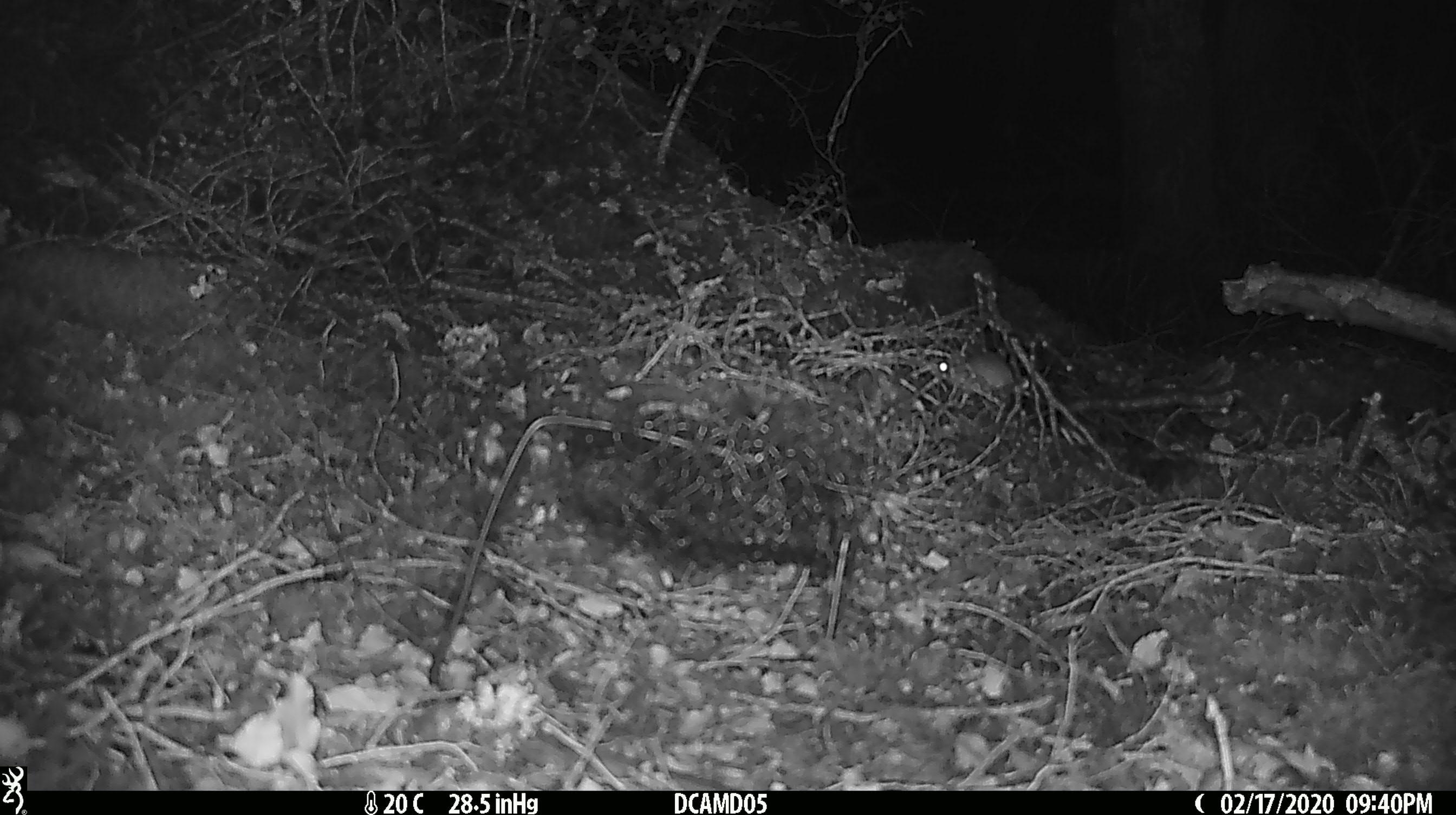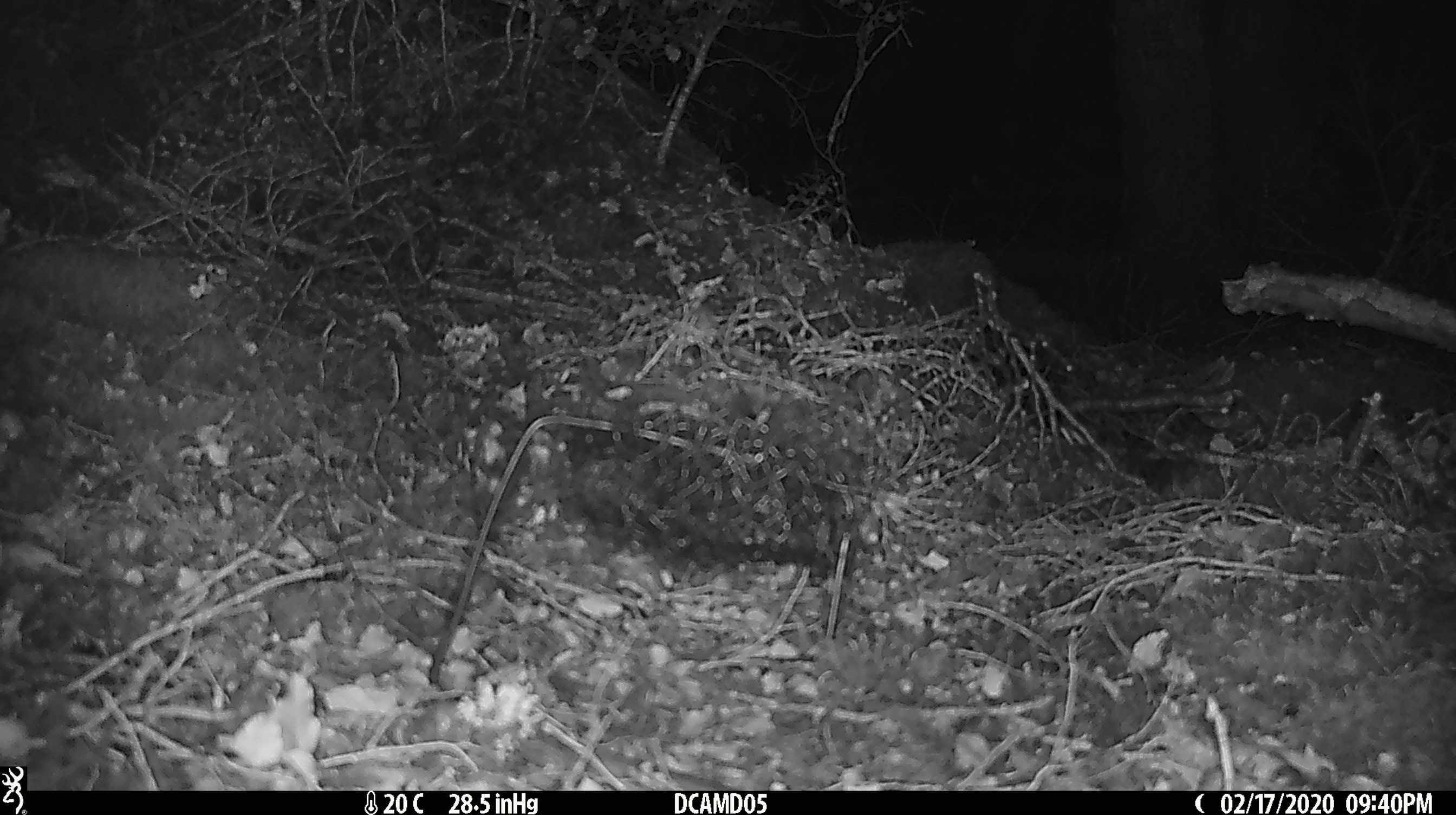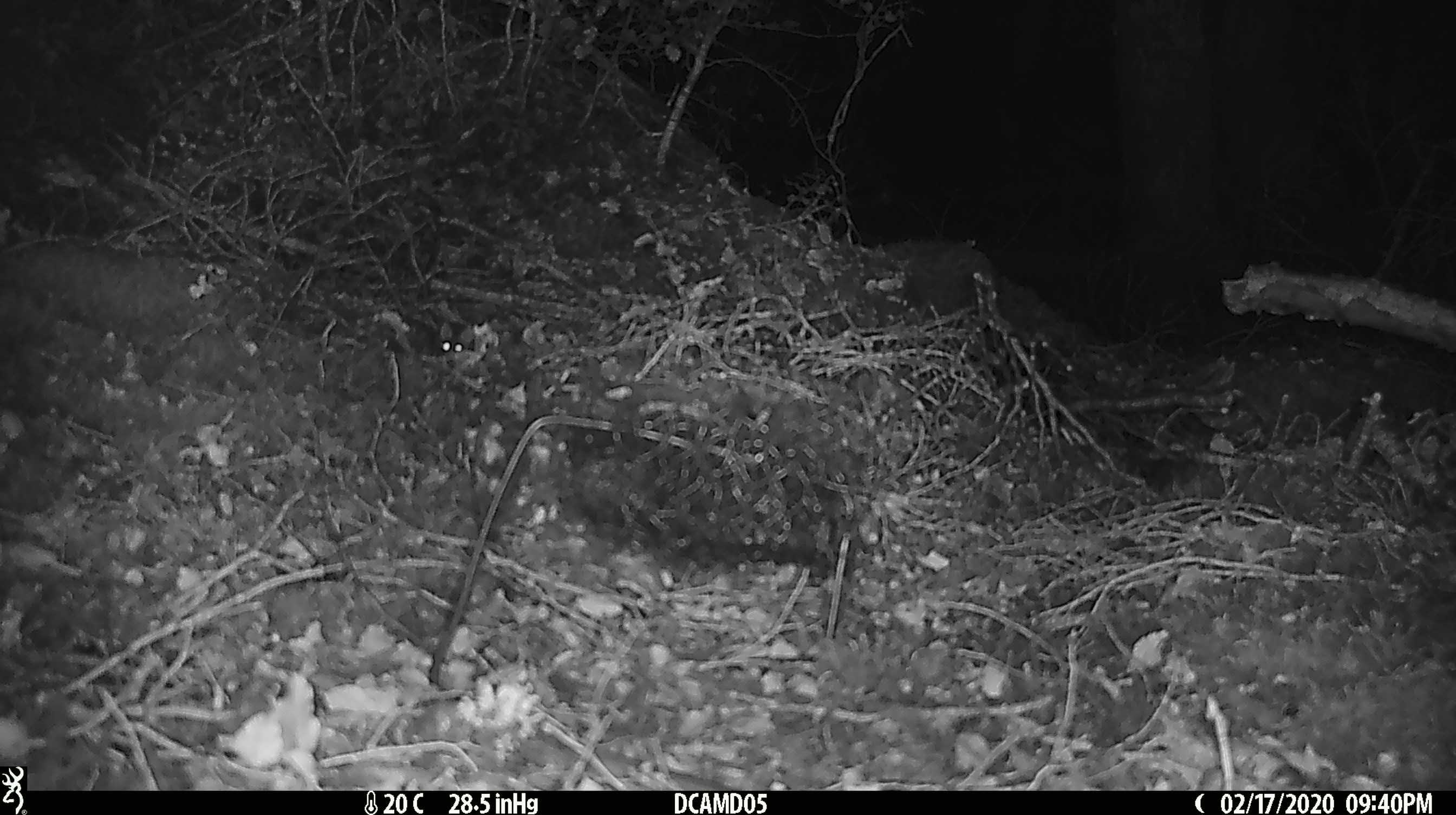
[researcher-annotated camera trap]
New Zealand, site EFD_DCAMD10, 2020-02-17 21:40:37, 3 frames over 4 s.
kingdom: Animalia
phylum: Chordata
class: Mammalia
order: Rodentia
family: Muridae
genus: Mus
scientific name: Mus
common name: mouse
Mouse (Mus).